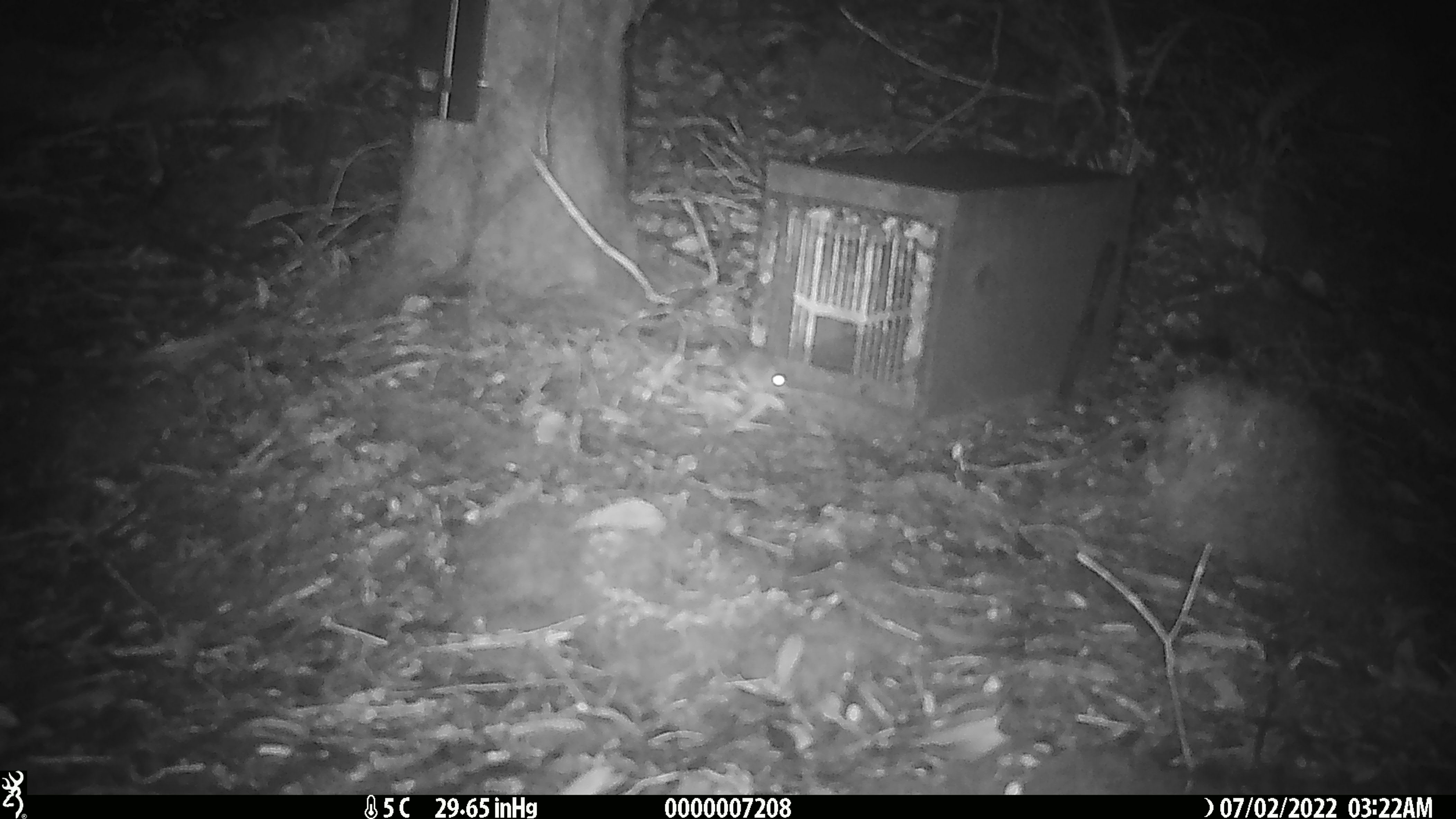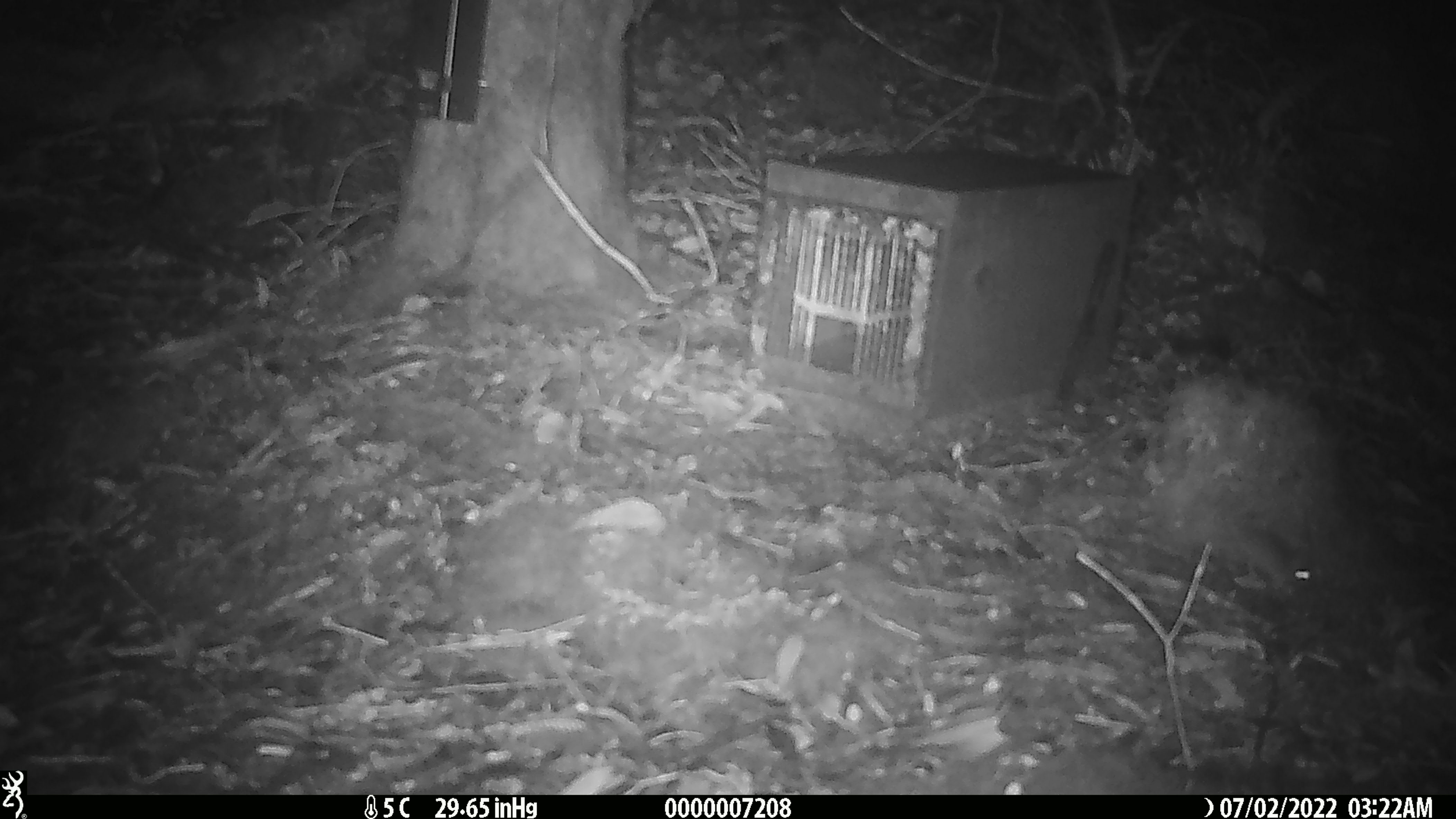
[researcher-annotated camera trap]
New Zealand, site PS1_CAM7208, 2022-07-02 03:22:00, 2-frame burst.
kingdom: Animalia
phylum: Chordata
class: Mammalia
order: Rodentia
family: Muridae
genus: Mus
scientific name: Mus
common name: mouse